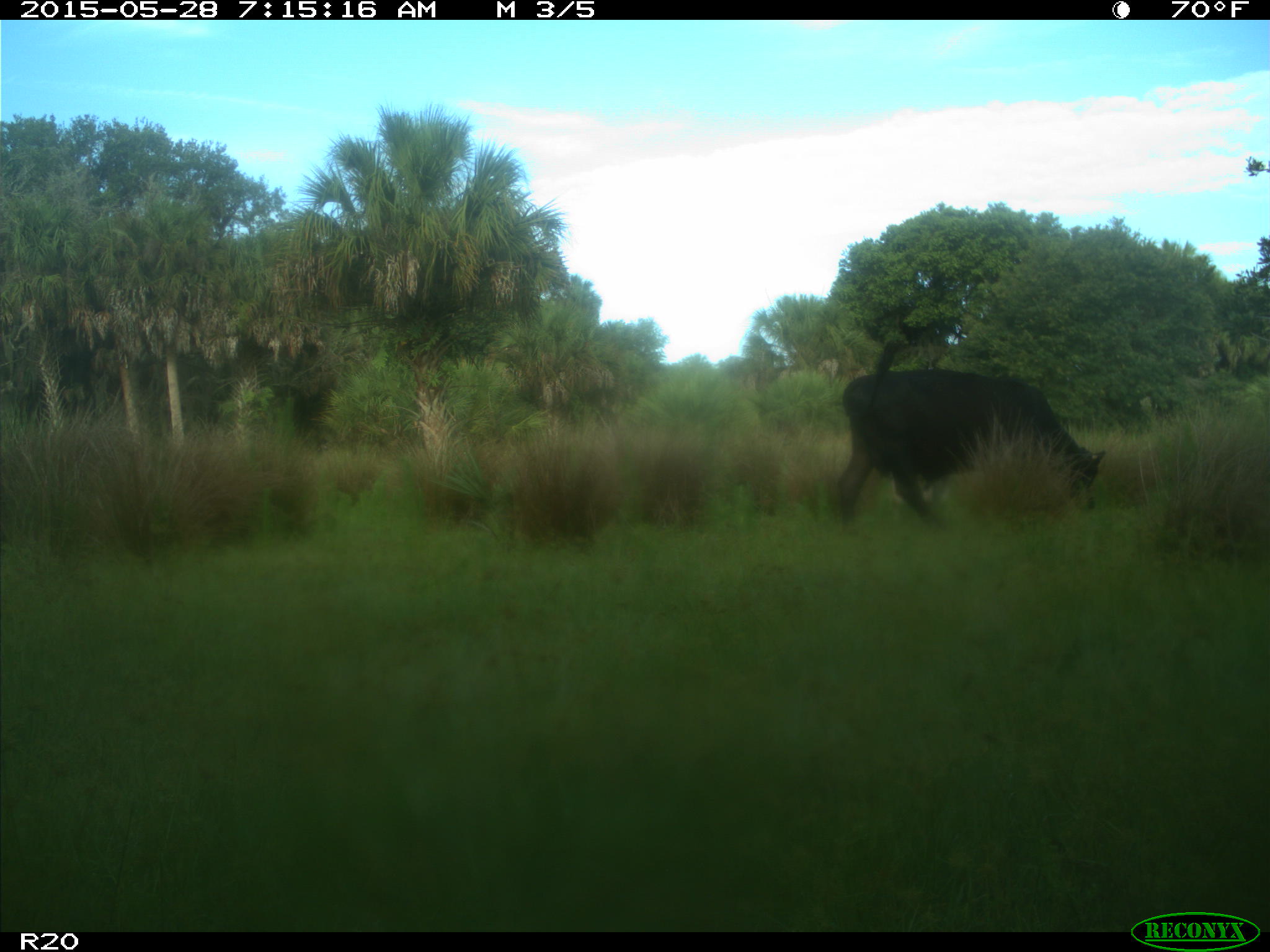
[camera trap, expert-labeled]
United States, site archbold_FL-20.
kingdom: Animalia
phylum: Chordata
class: Mammalia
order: Artiodactyla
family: Bovidae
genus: Bos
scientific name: Bos taurus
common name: domestic cow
Bos taurus (domestic cow).